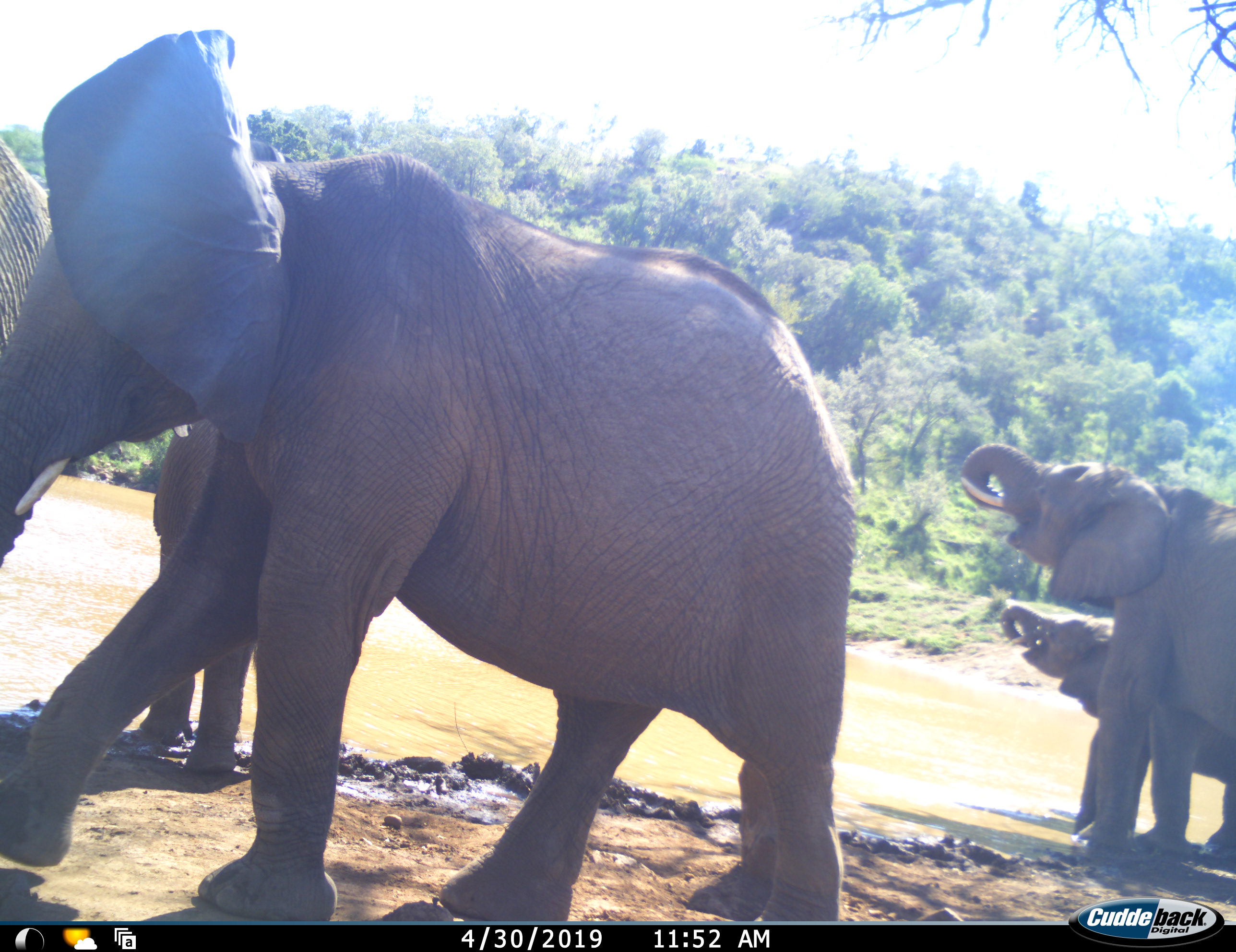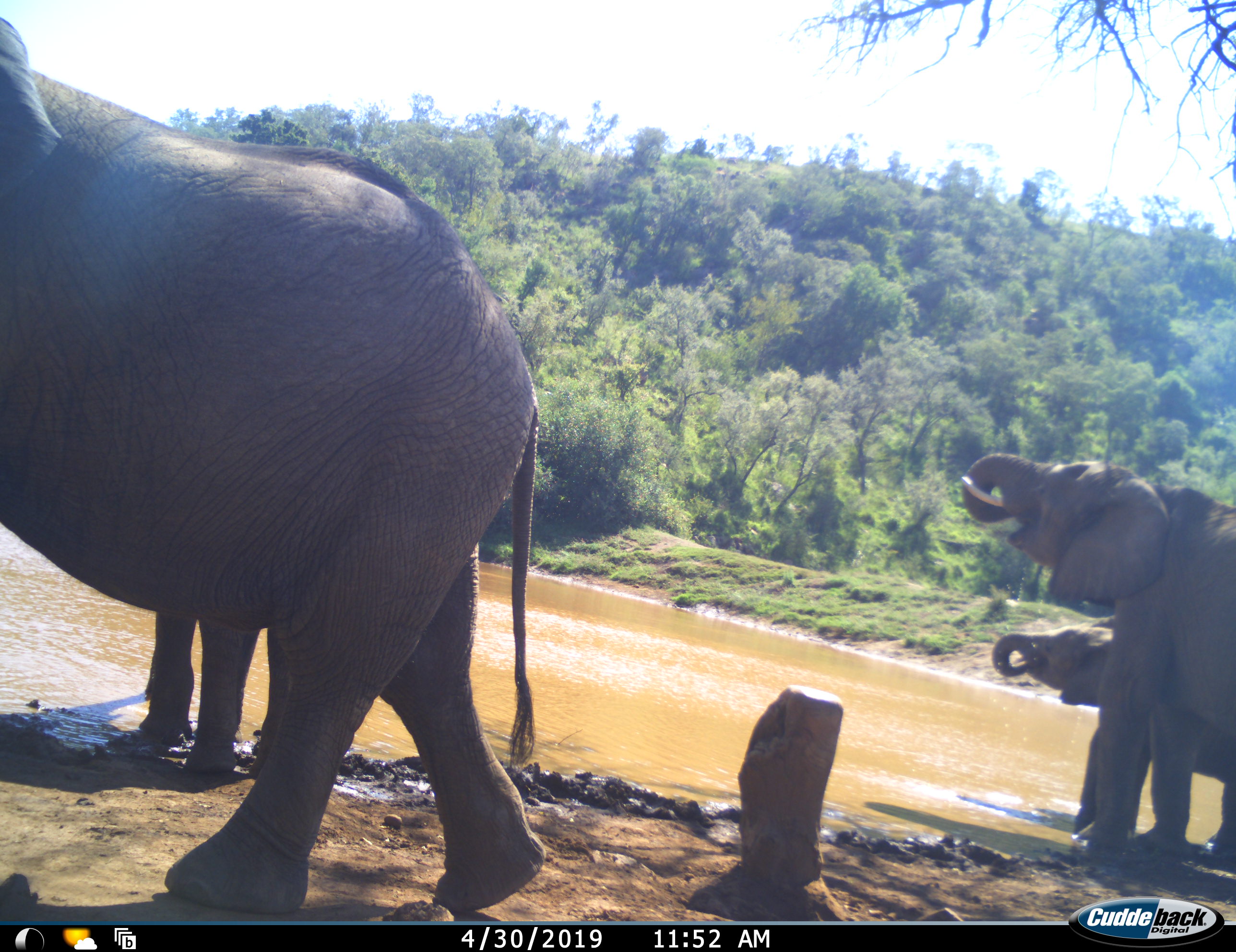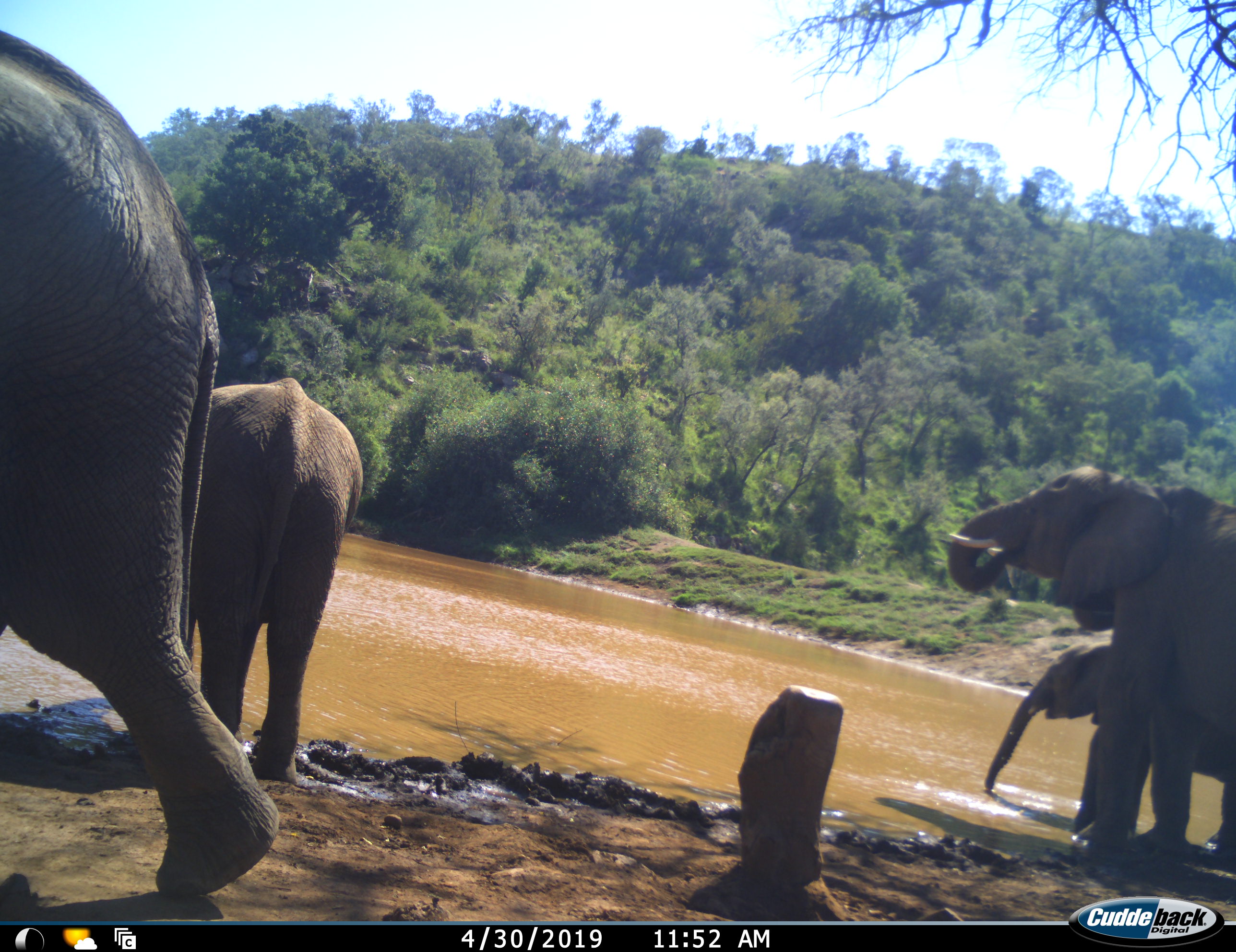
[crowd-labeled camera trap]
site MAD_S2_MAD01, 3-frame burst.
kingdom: Animalia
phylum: Chordata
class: Mammalia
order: Proboscidea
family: Elephantidae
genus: Loxodonta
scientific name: Loxodonta africana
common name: african bush elephant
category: elephant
Elephant (african bush elephant) (Loxodonta africana), count 4. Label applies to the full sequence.